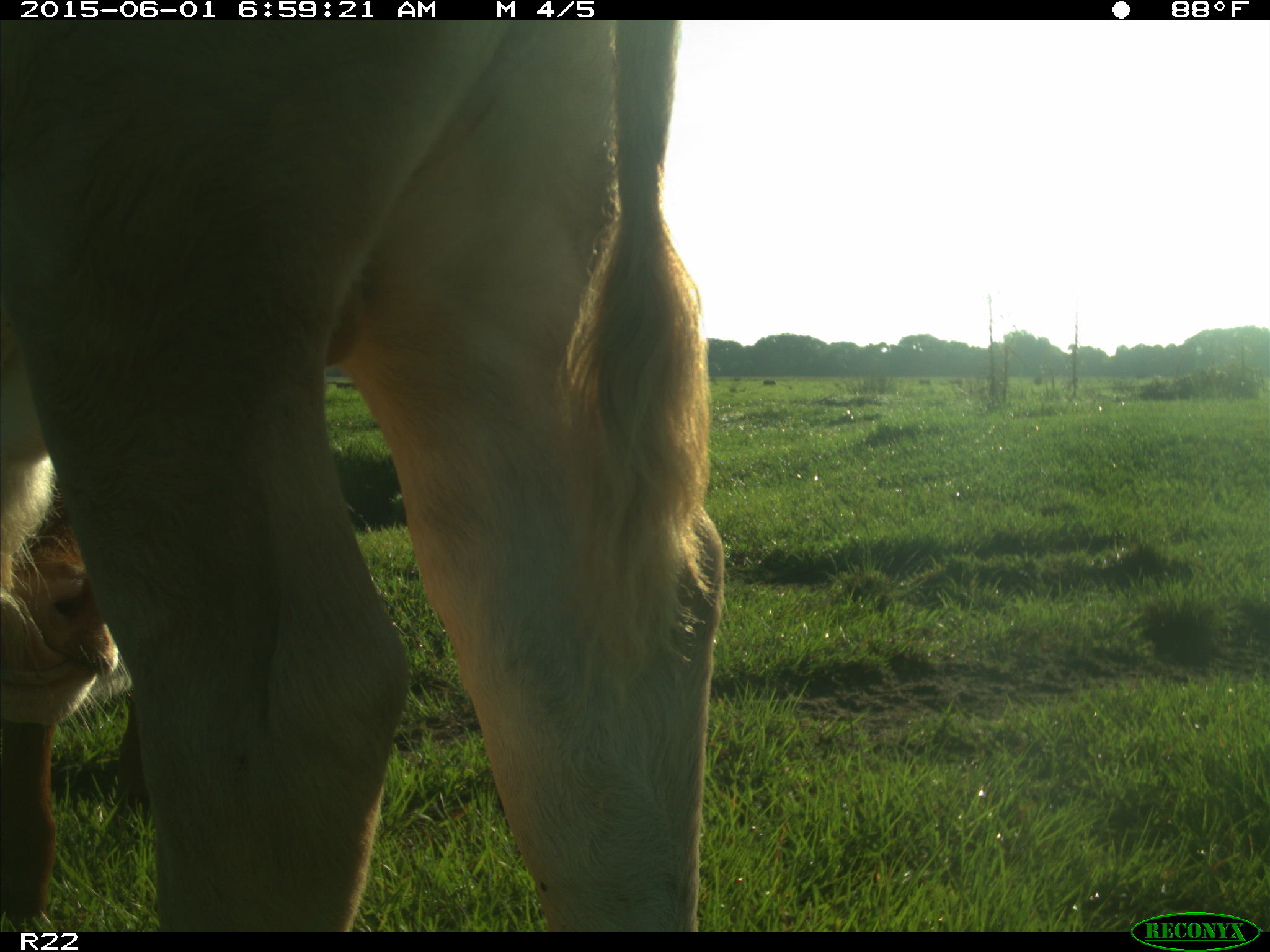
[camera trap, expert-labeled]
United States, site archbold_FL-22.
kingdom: Animalia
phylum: Chordata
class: Mammalia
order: Artiodactyla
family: Bovidae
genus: Bos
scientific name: Bos taurus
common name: domestic cow